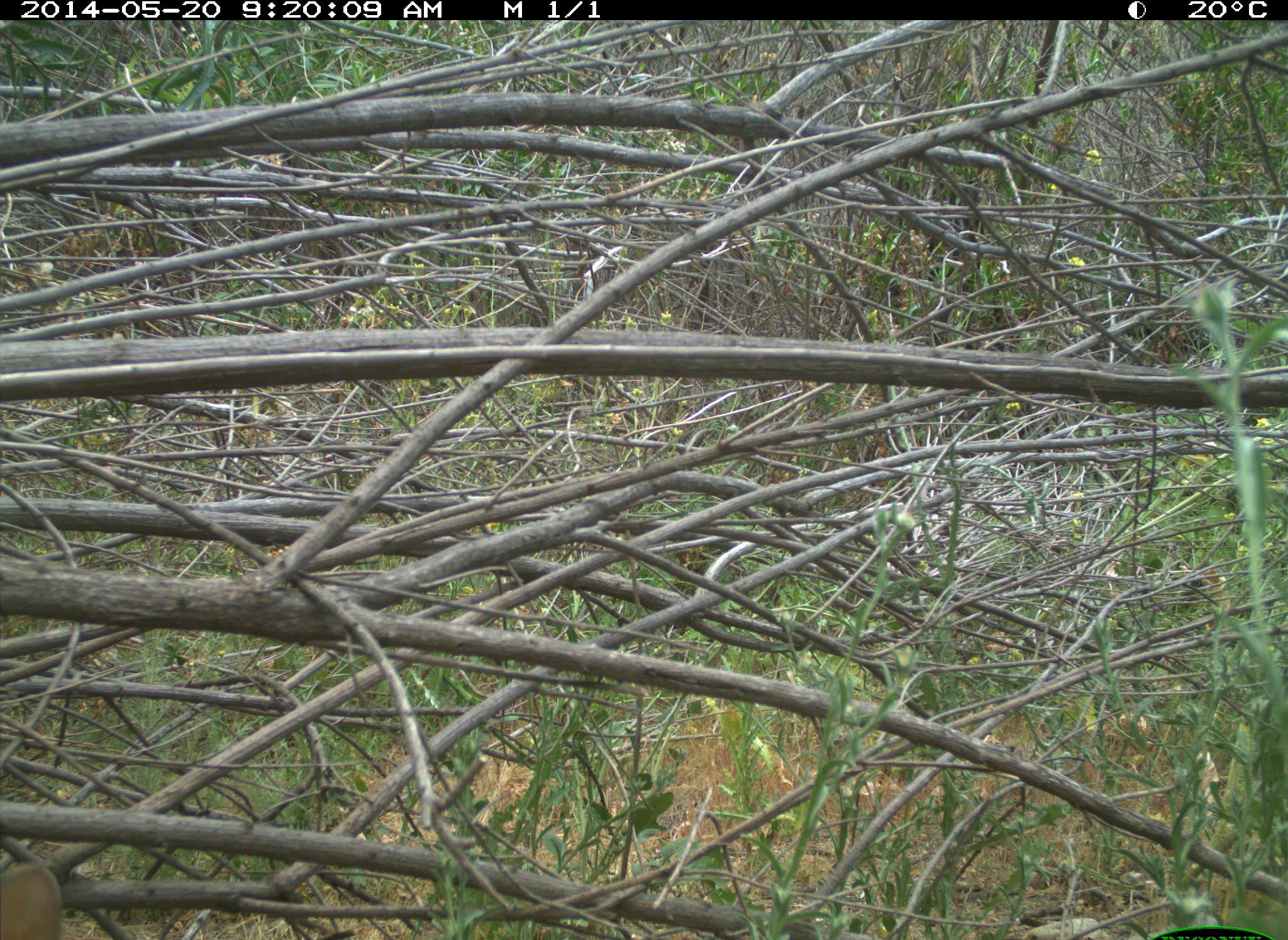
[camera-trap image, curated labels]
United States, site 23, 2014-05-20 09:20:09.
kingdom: Animalia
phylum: Chordata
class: Mammalia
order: Lagomorpha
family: Leporidae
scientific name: Leporidae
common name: rabbits and hares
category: rabbit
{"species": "rabbit (rabbits and hares) (Leporidae)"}